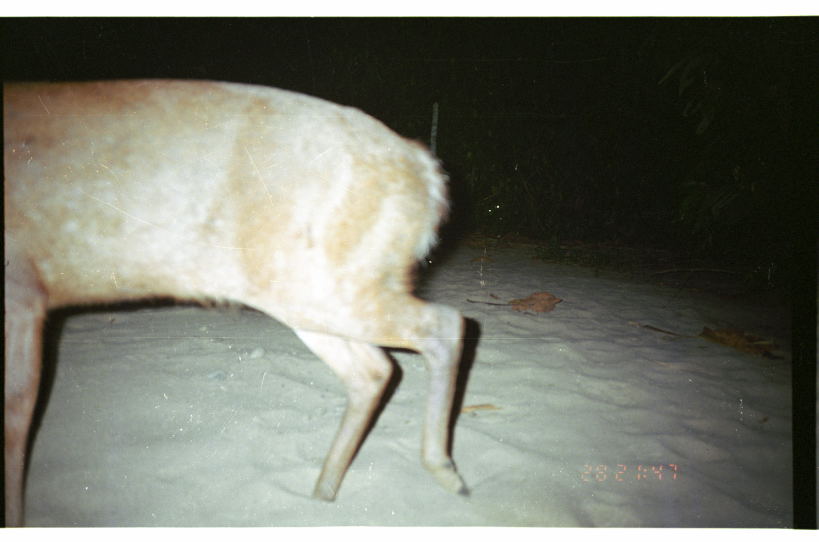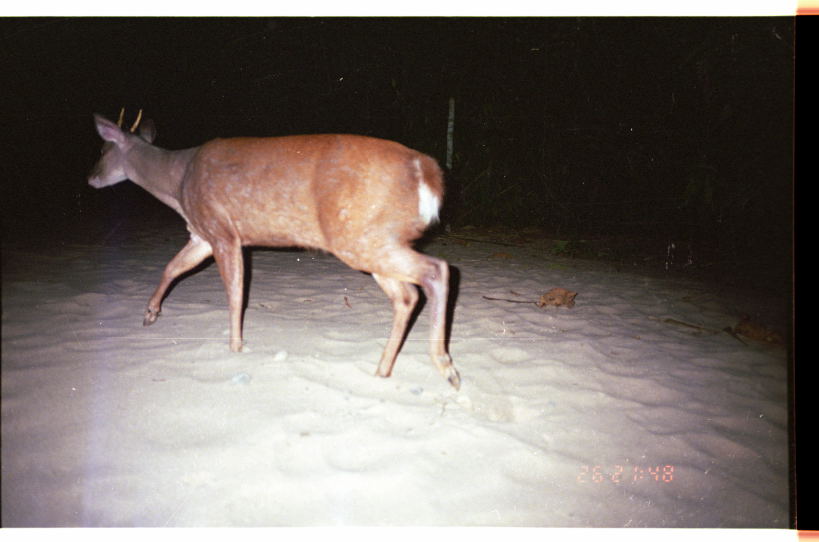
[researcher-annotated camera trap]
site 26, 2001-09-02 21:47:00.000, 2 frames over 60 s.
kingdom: Animalia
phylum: Chordata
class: Mammalia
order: Artiodactyla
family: Cervidae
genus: Mazama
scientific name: Mazama americana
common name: red brocket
Mazama americana (red brocket).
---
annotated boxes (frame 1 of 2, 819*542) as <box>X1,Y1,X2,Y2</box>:
mazama americana: <box>3,75,469,527</box>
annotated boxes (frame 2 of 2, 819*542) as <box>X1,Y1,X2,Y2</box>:
mazama americana: <box>85,104,464,392</box>